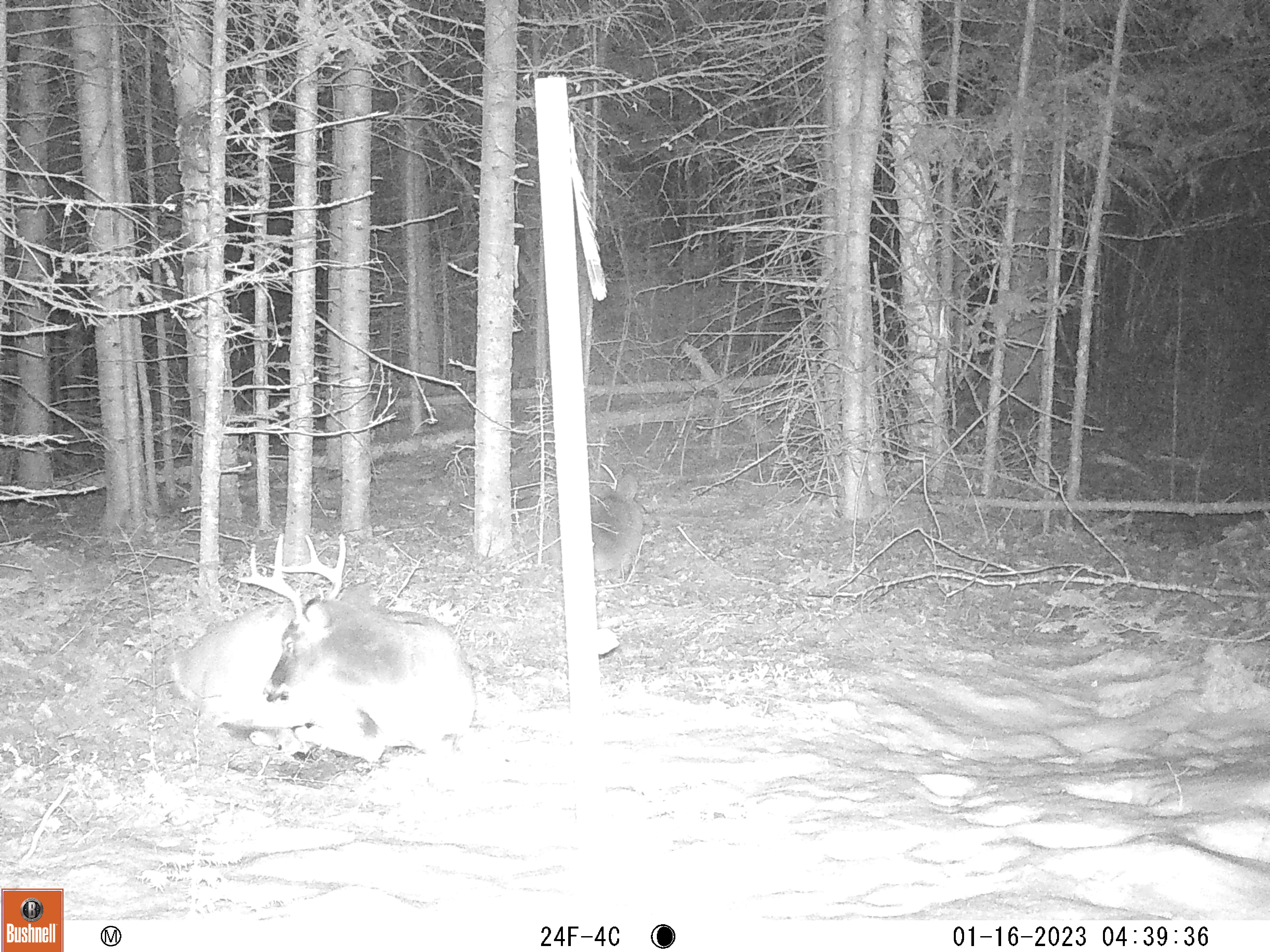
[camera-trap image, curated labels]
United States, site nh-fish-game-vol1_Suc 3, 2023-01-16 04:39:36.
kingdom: Animalia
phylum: Chordata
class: Mammalia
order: Artiodactyla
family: Cervidae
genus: Odocoileus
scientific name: Odocoileus virginianus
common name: white-tailed deer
White-tailed deer (Odocoileus virginianus).